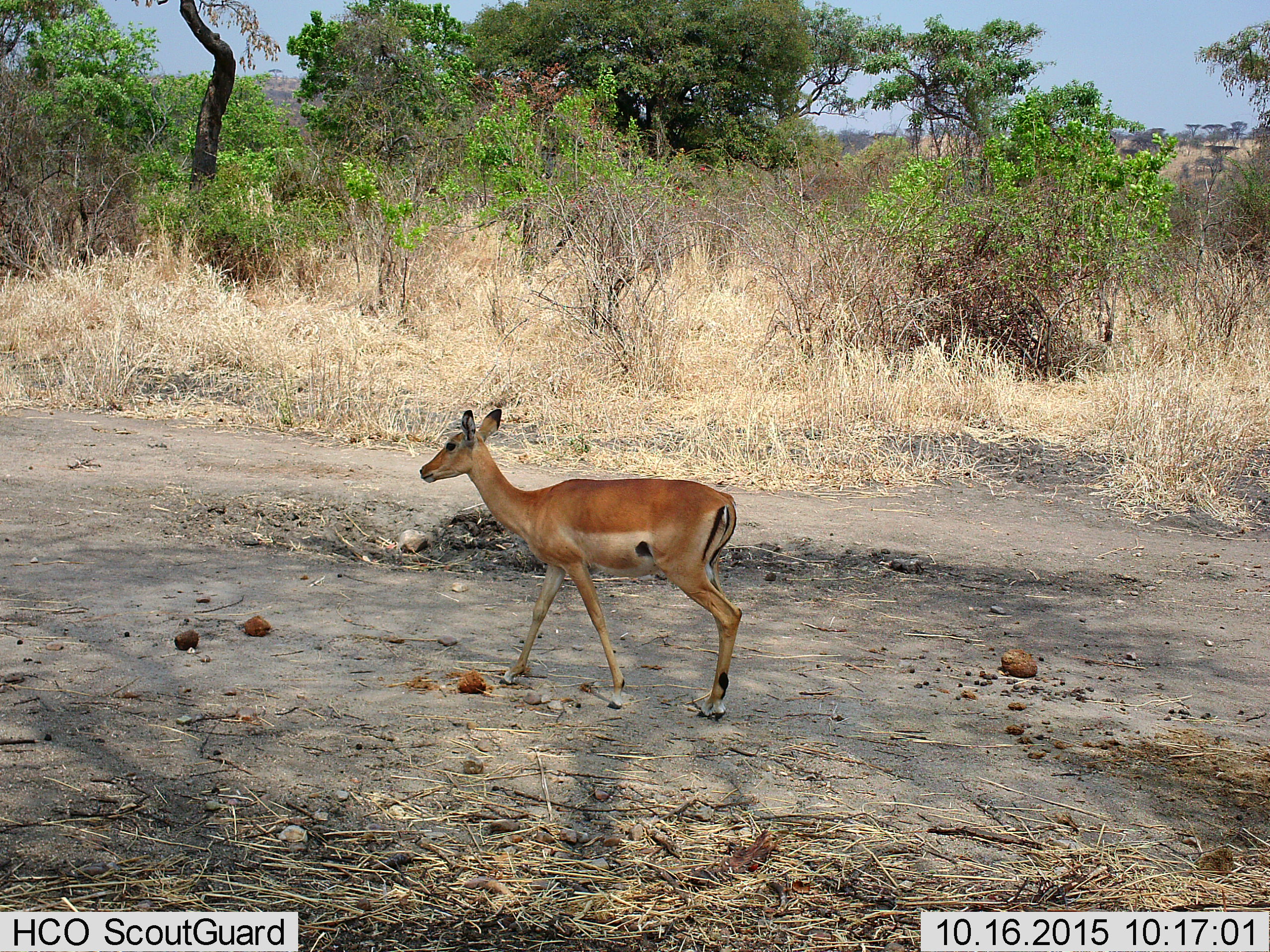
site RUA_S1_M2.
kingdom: Animalia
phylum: Chordata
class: Mammalia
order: Artiodactyla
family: Bovidae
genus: Aepyceros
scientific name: Aepyceros melampus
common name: impala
Impala (Aepyceros melampus), count 1. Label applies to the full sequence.